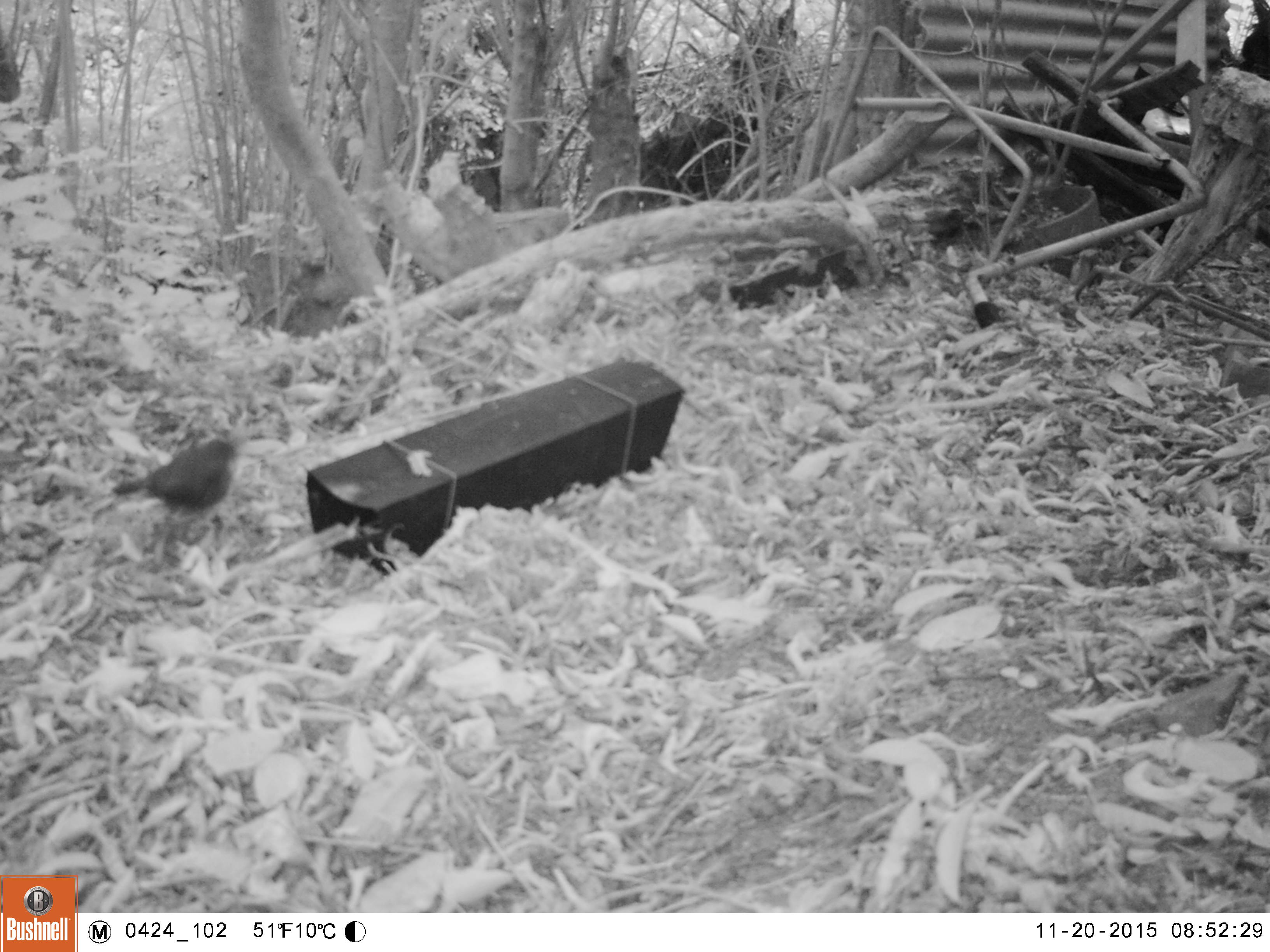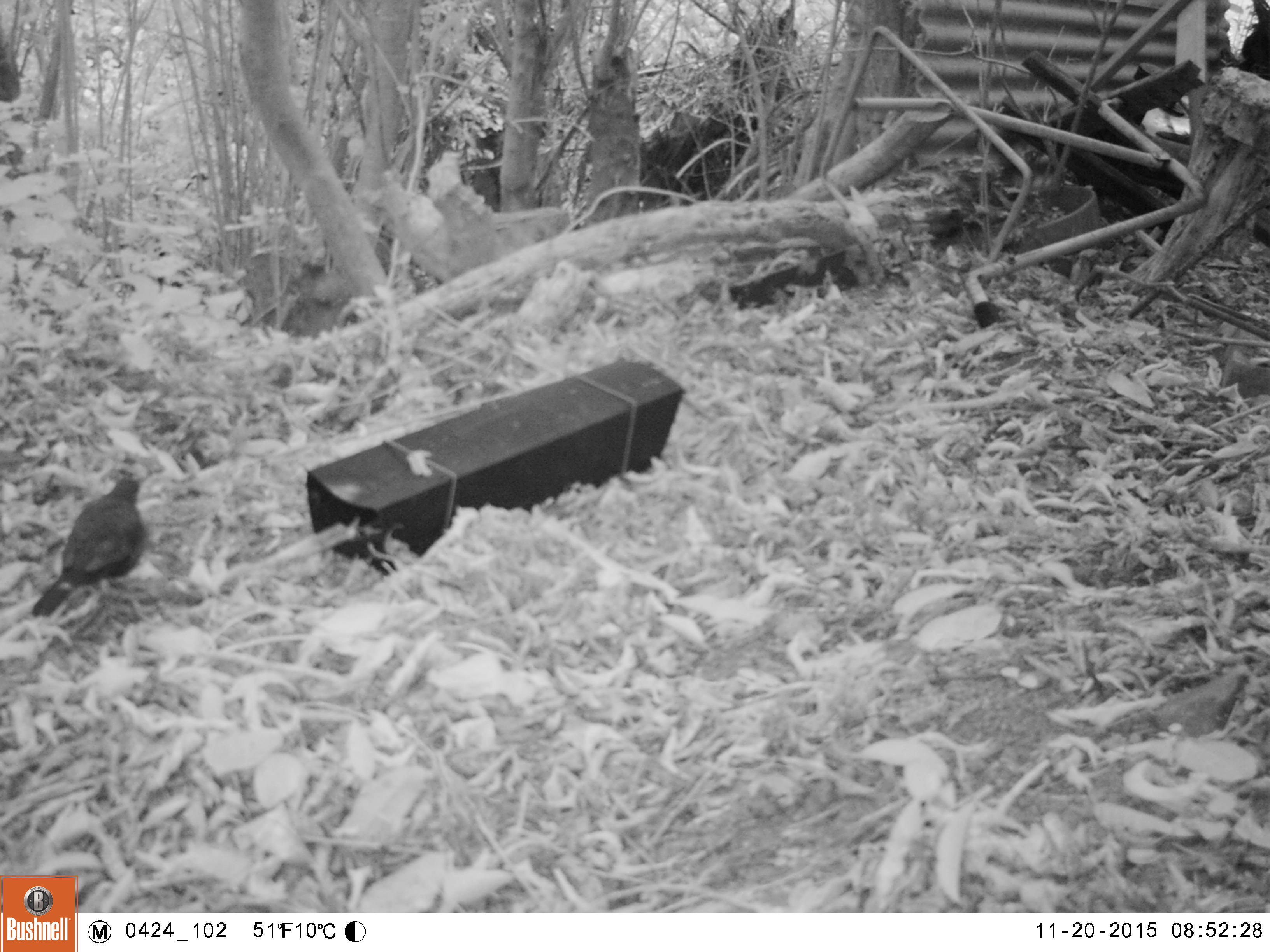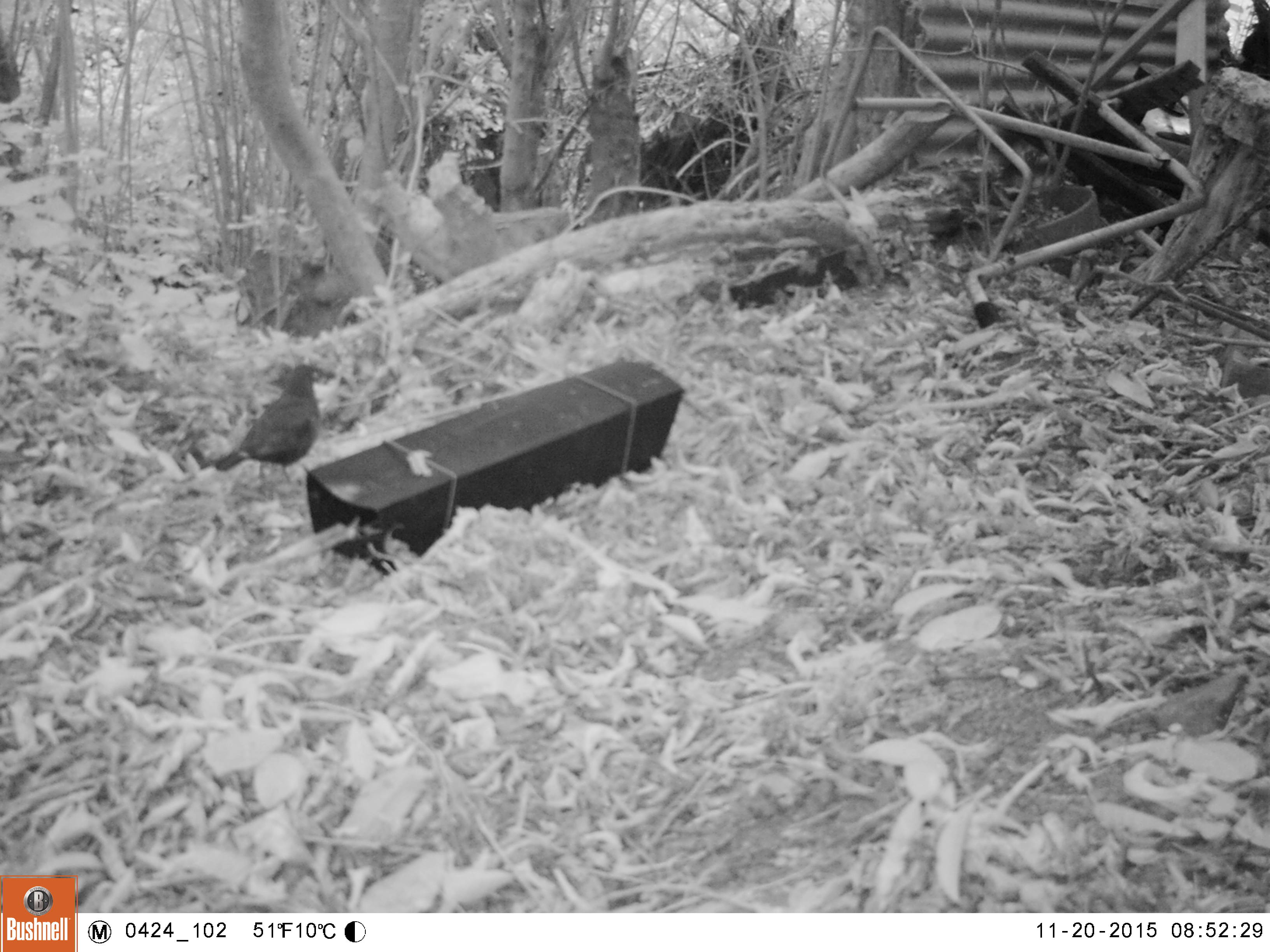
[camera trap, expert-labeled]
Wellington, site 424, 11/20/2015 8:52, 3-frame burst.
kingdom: Animalia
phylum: Chordata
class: Aves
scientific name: Aves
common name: bird